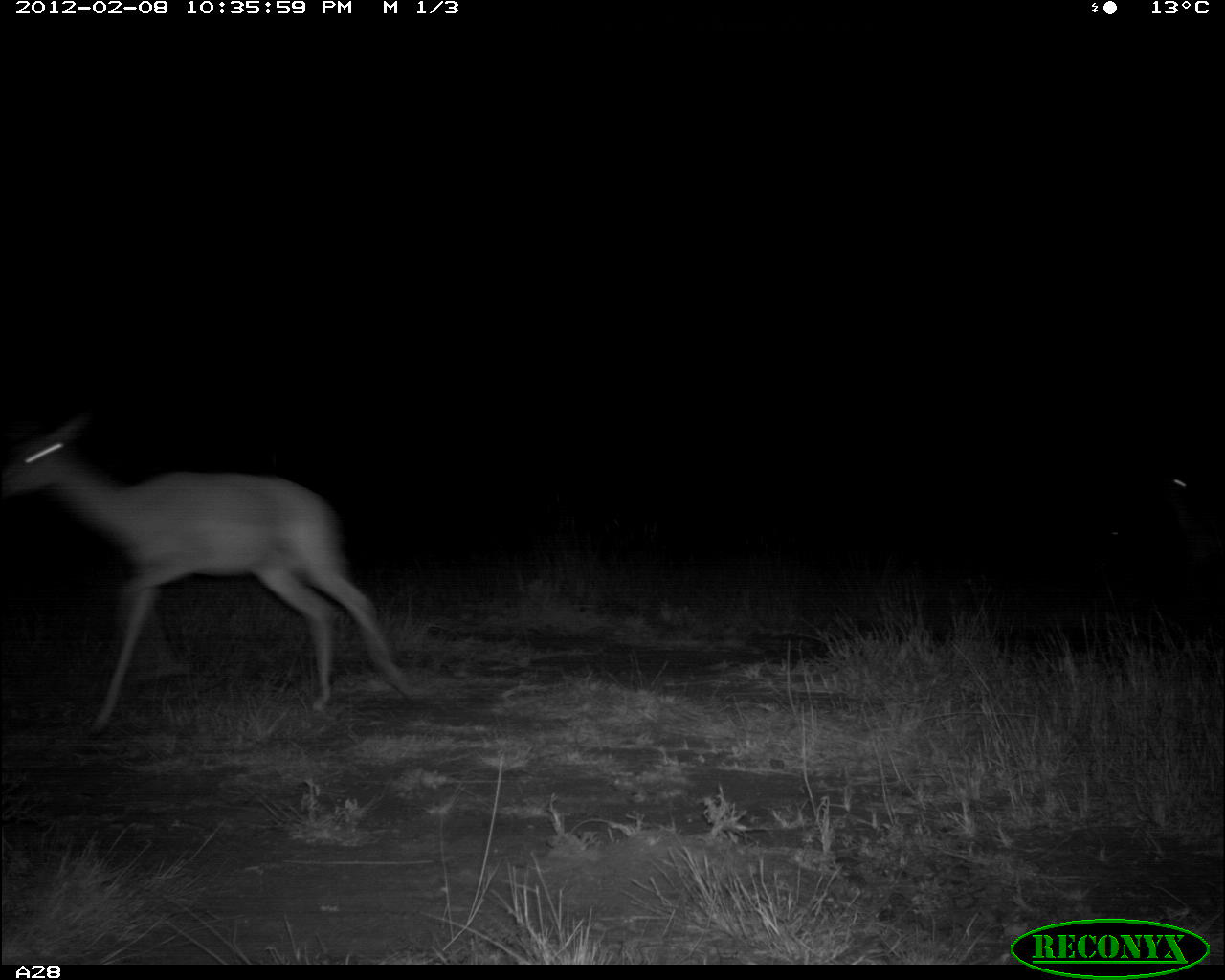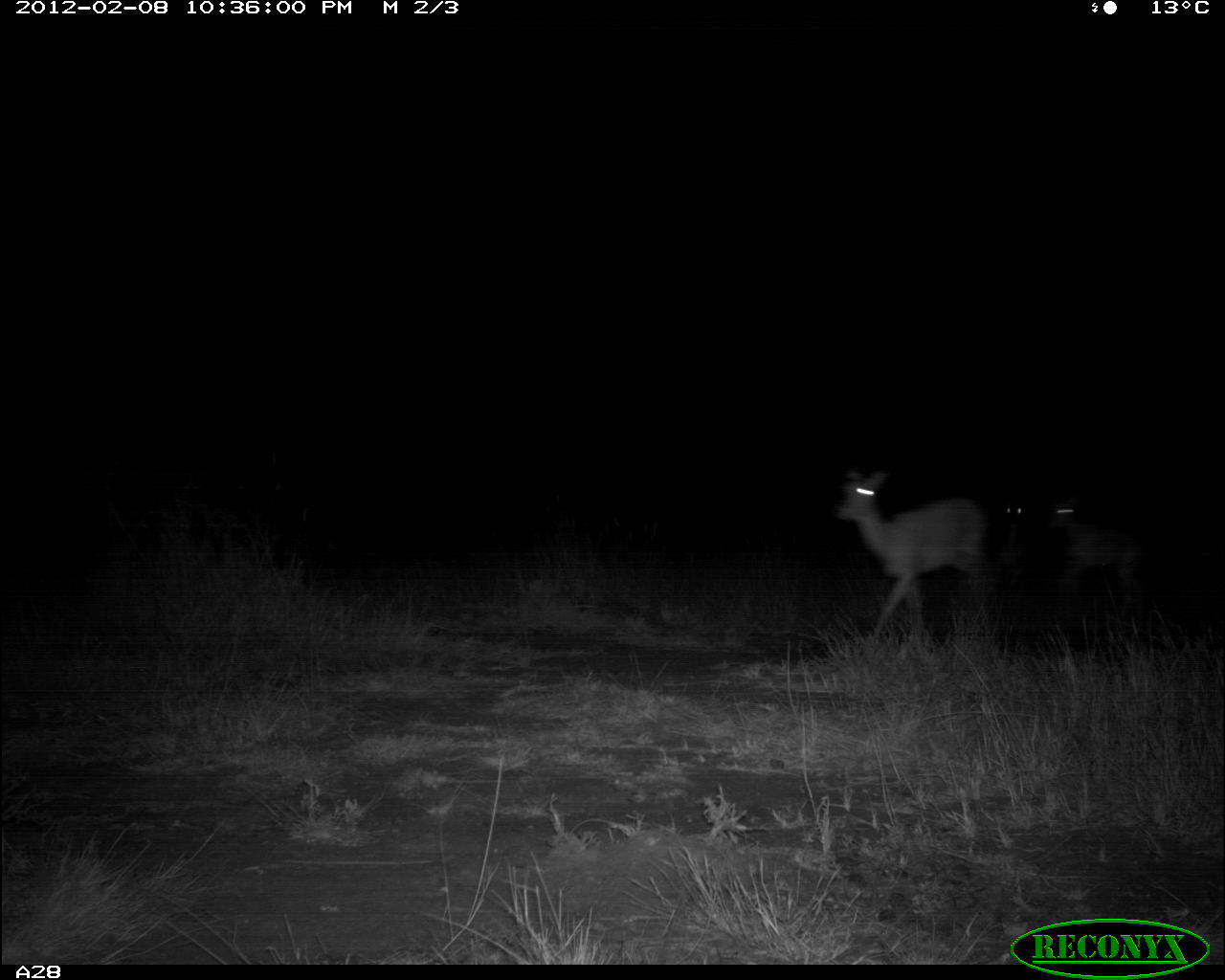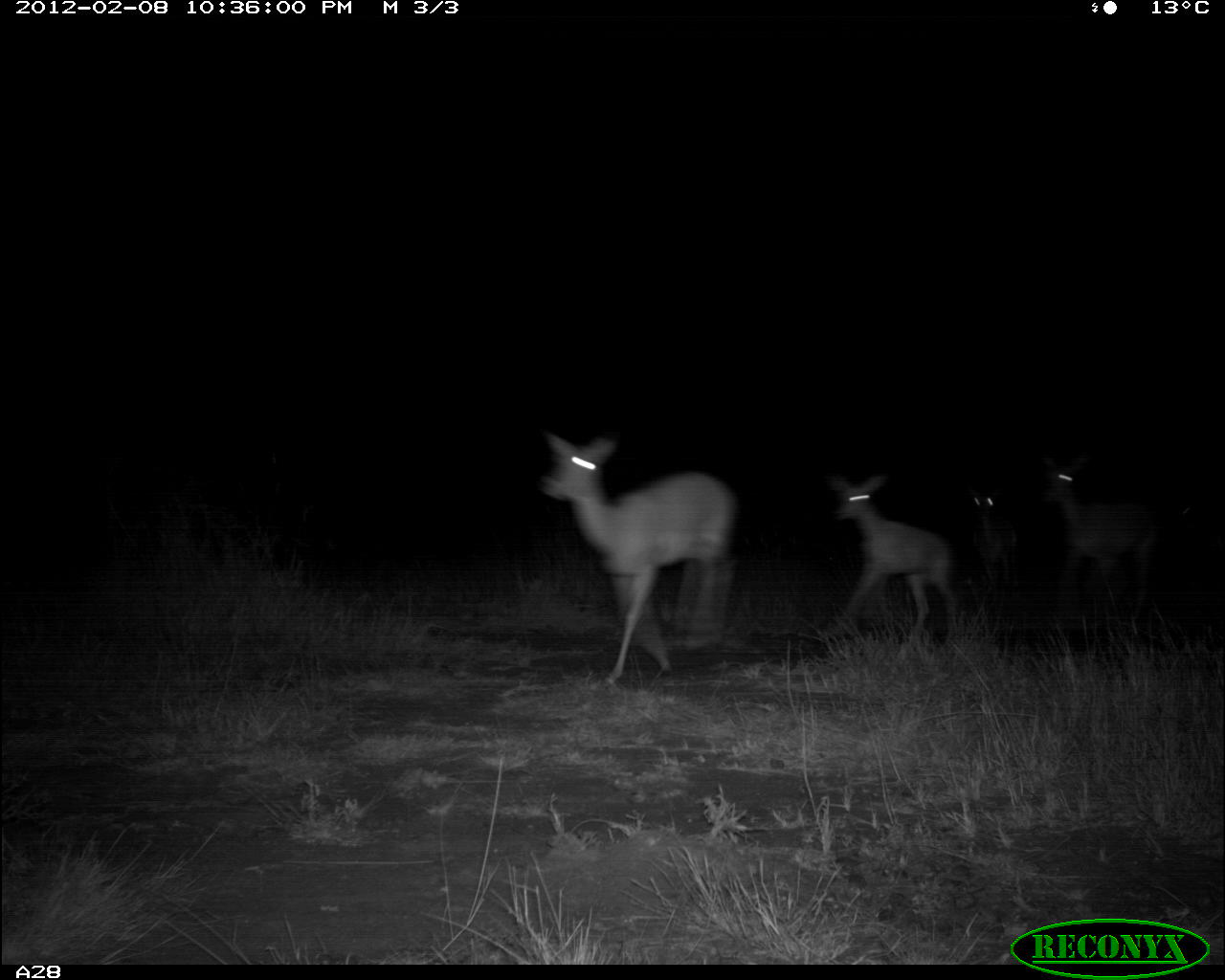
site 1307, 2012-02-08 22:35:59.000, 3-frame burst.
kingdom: Animalia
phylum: Chordata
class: Mammalia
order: Artiodactyla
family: Bovidae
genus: Aepyceros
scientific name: Aepyceros melampus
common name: impala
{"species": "Aepyceros melampus (impala)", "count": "1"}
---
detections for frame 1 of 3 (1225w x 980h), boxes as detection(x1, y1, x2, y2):
aepyceros melampus: detection(0, 403, 422, 737)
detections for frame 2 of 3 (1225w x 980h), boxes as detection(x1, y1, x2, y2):
aepyceros melampus: detection(834, 468, 1002, 637); detection(1054, 498, 1145, 614); detection(997, 495, 1034, 587)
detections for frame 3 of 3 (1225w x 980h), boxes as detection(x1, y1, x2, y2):
aepyceros melampus: detection(535, 430, 740, 685); detection(816, 471, 962, 659); detection(1039, 453, 1163, 625); detection(970, 491, 1028, 591)